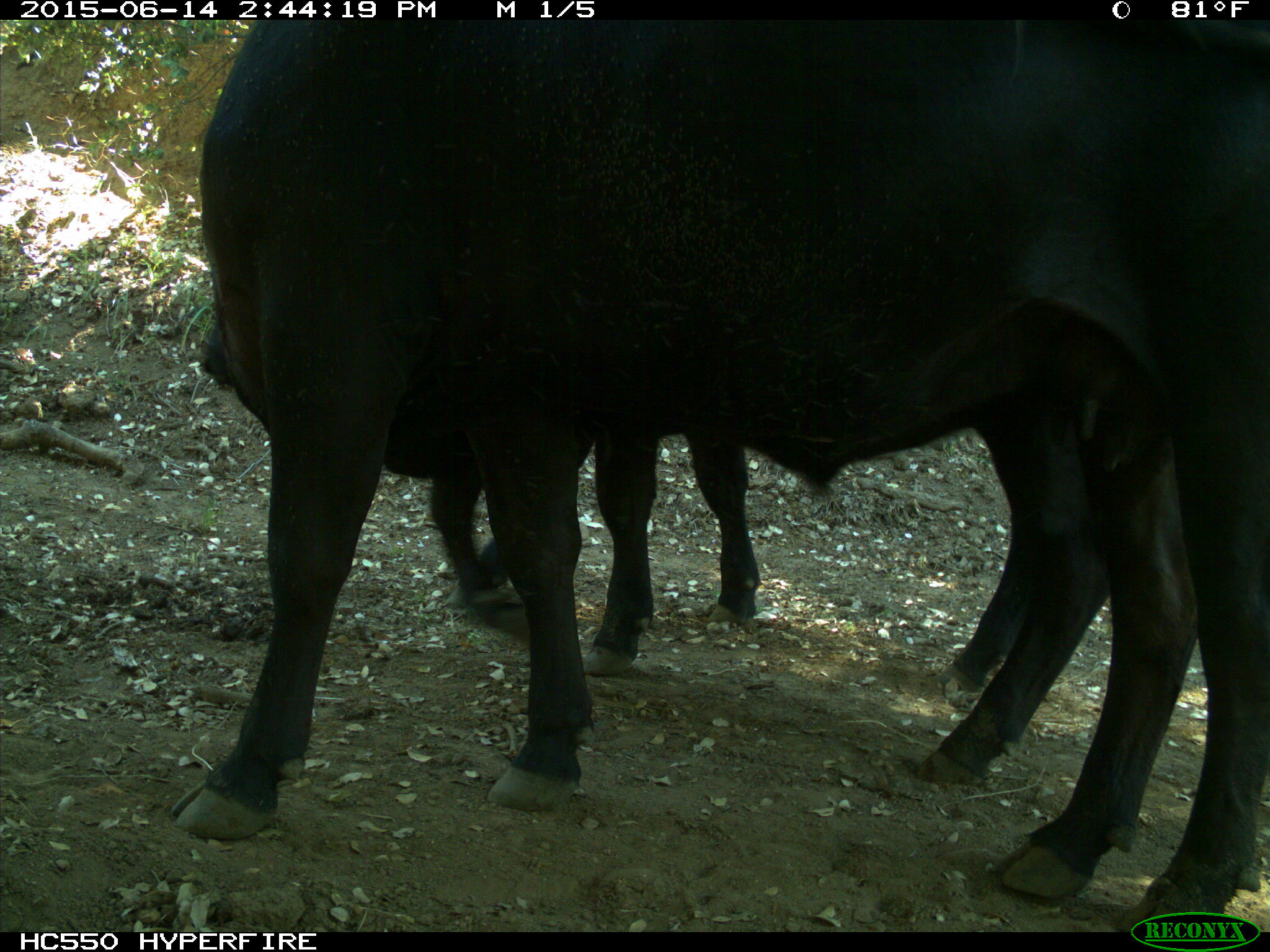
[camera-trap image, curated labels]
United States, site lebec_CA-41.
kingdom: Animalia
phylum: Chordata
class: Mammalia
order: Artiodactyla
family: Bovidae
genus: Bos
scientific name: Bos taurus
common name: domestic cow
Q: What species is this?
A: Bos taurus (domestic cow).